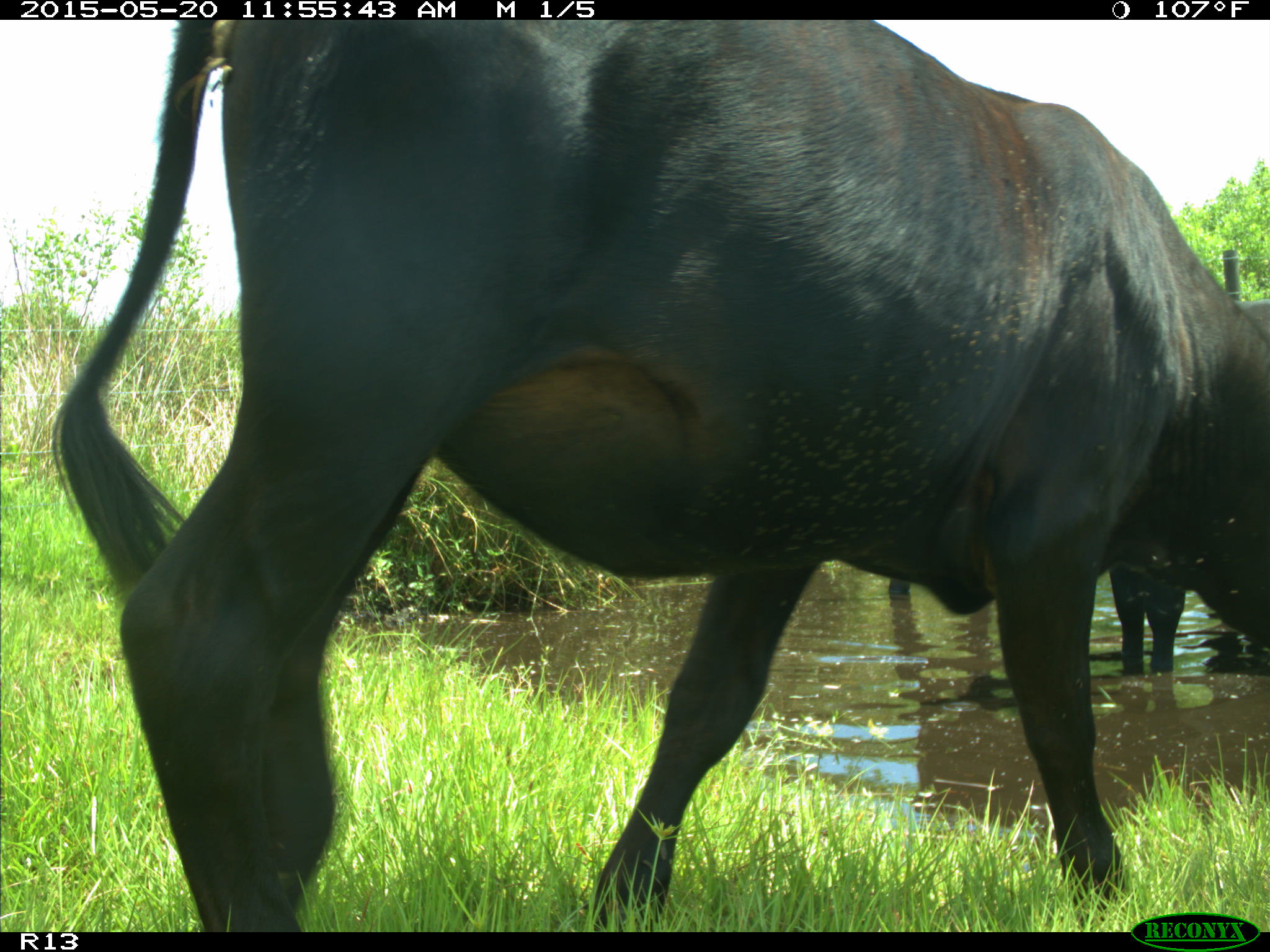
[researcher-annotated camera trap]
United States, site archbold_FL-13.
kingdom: Animalia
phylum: Chordata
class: Mammalia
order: Artiodactyla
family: Bovidae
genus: Bos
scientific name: Bos taurus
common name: domestic cow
Bos taurus (domestic cow).